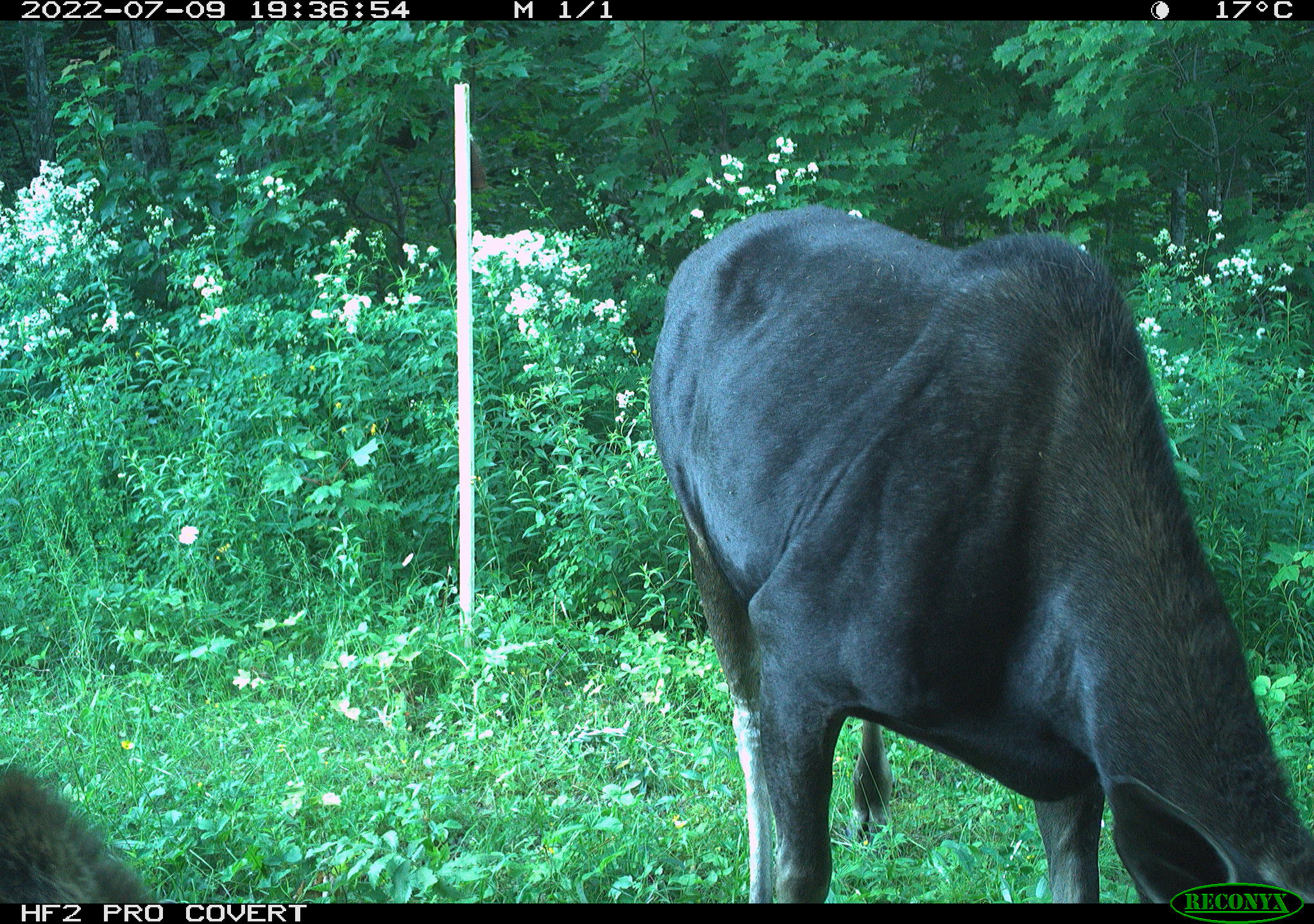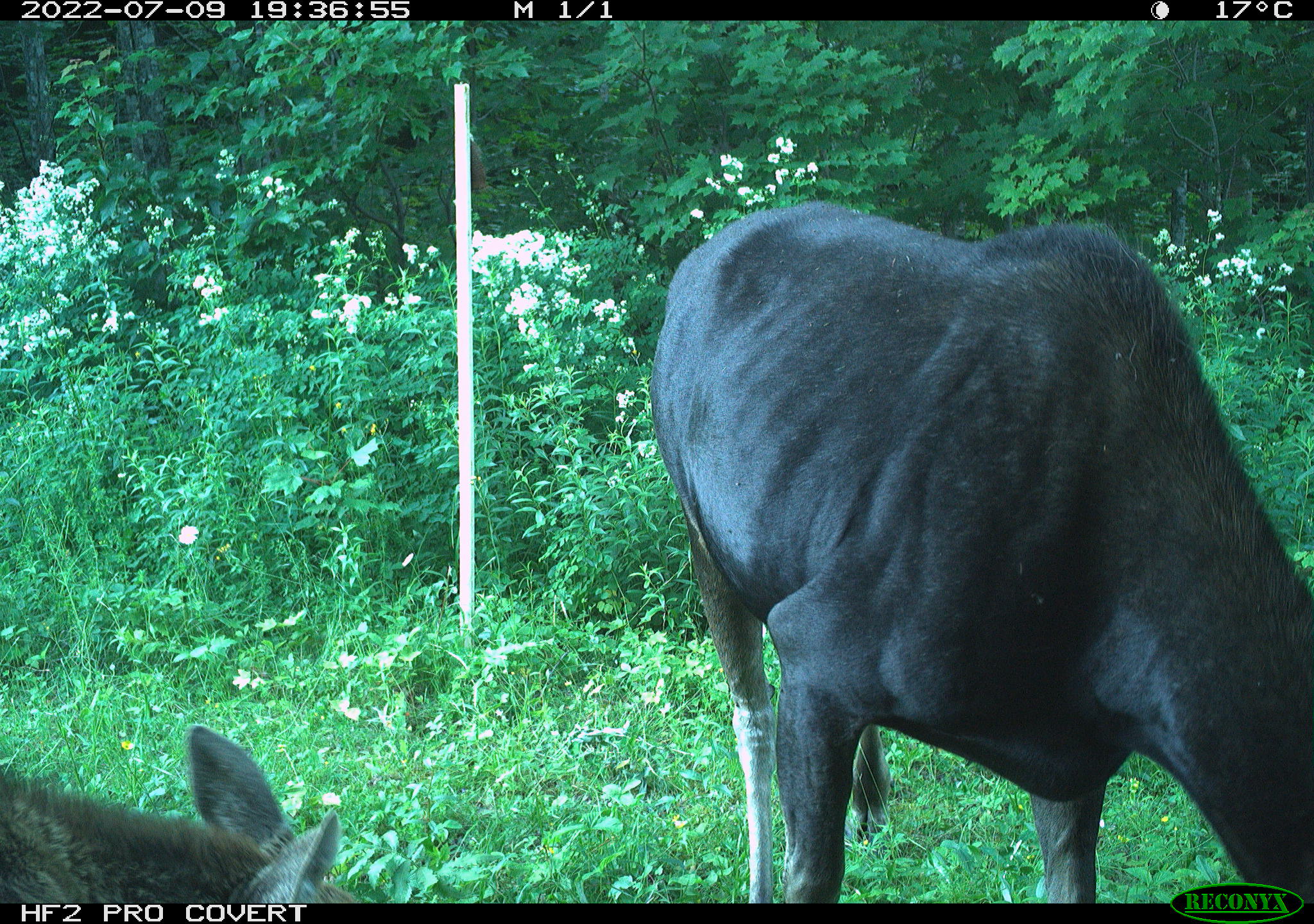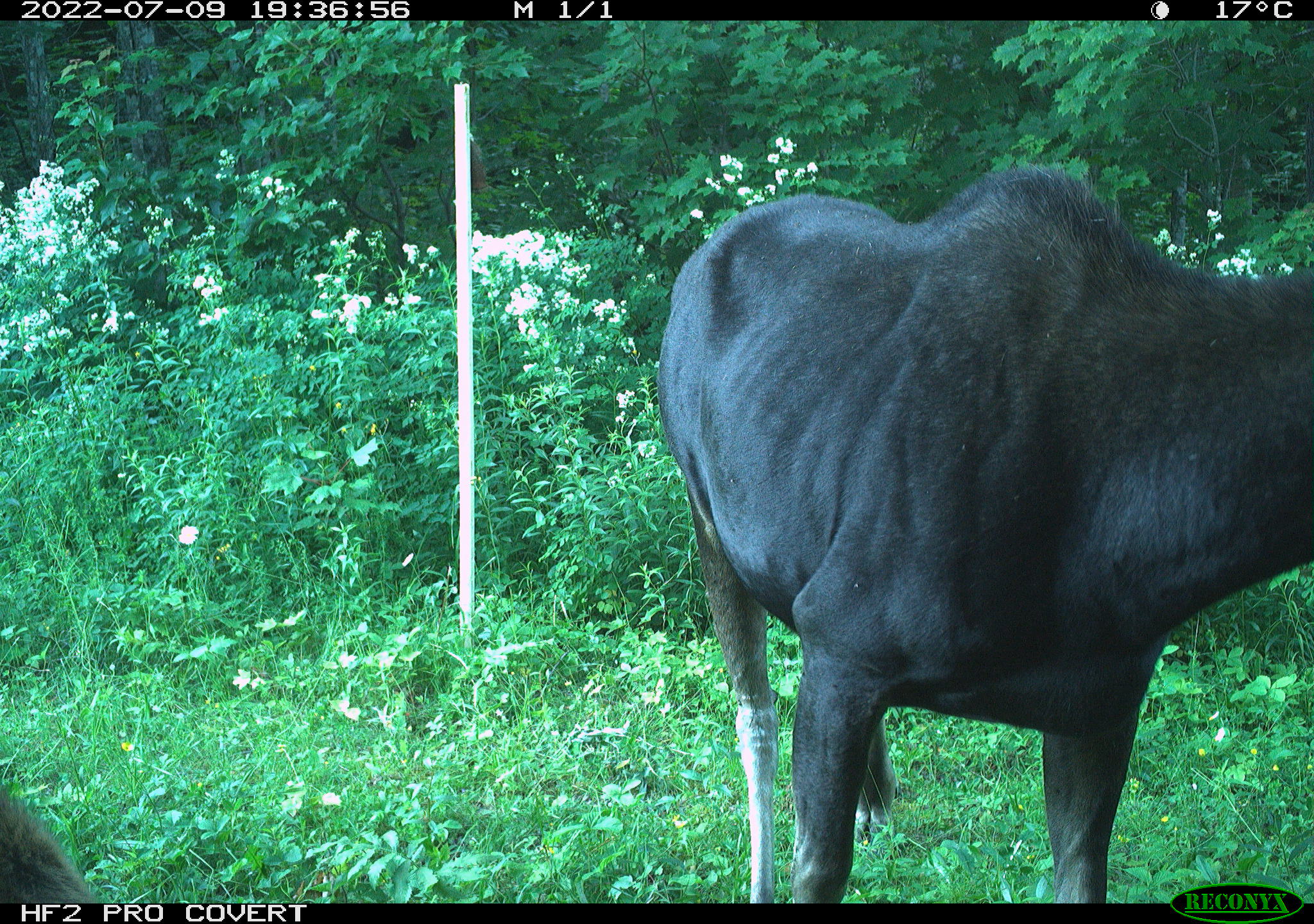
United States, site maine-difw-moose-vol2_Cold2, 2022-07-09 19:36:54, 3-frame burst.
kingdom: Animalia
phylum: Chordata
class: Mammalia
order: Artiodactyla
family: Cervidae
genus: Alces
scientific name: Alces alces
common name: moose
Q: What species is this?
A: Moose (Alces alces).